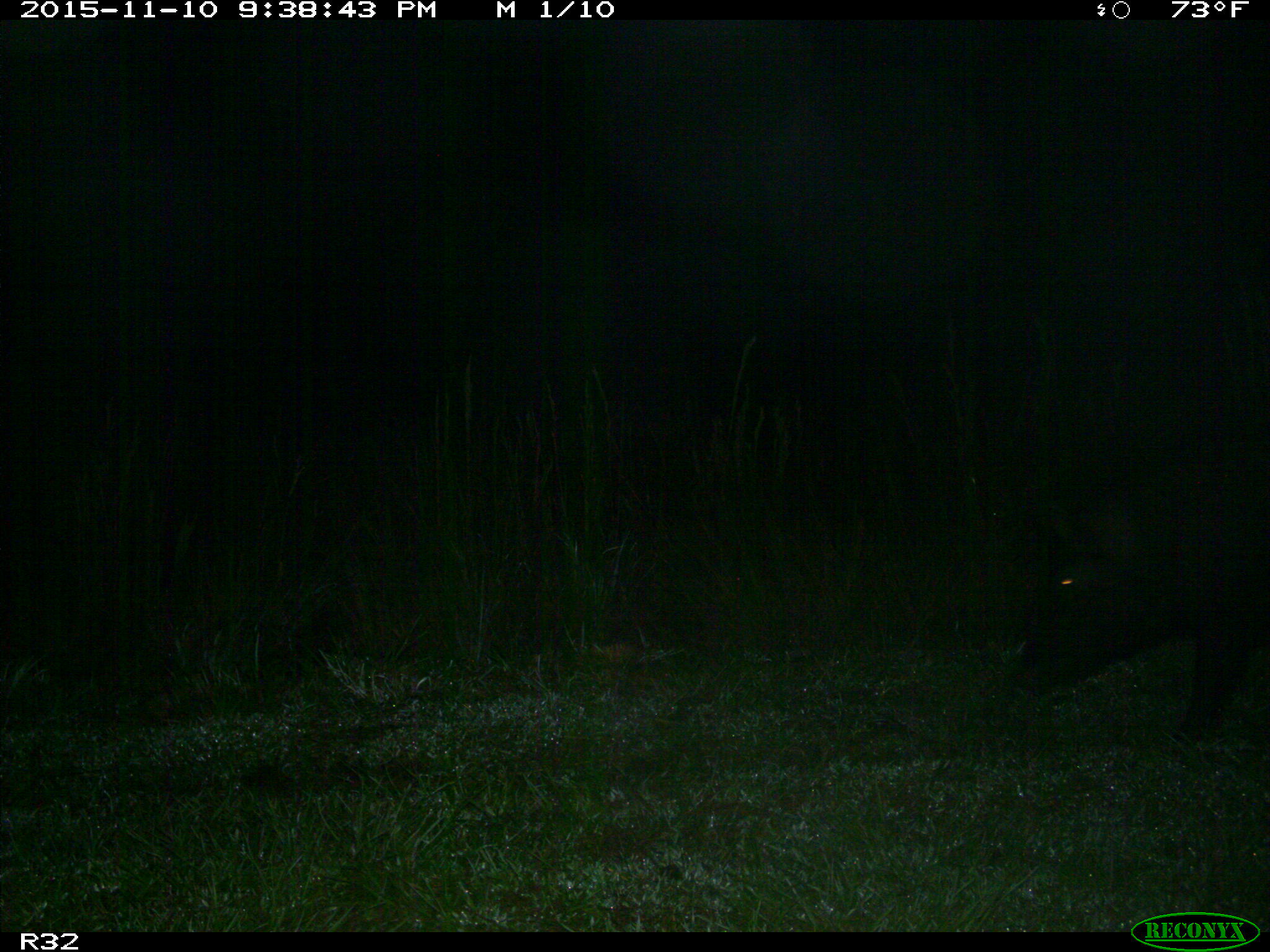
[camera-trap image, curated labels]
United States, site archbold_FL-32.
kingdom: Animalia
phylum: Chordata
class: Mammalia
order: Artiodactyla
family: Suidae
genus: Sus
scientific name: Sus scrofa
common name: wild boar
Sus scrofa (wild boar).